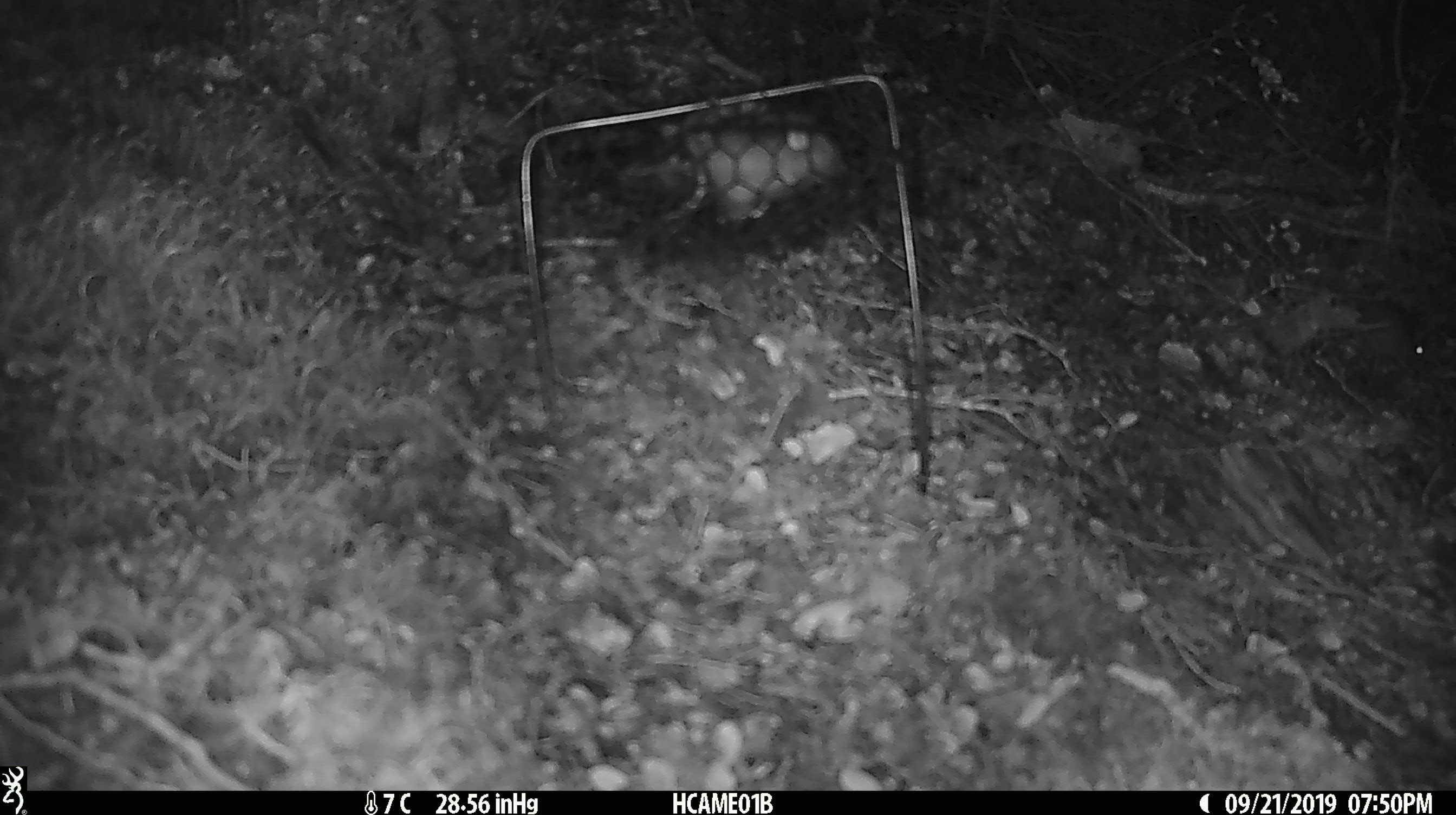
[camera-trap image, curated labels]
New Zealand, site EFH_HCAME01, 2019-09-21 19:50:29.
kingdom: Animalia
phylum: Chordata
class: Mammalia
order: Rodentia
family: Muridae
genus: Mus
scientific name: Mus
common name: mouse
Mouse (Mus).